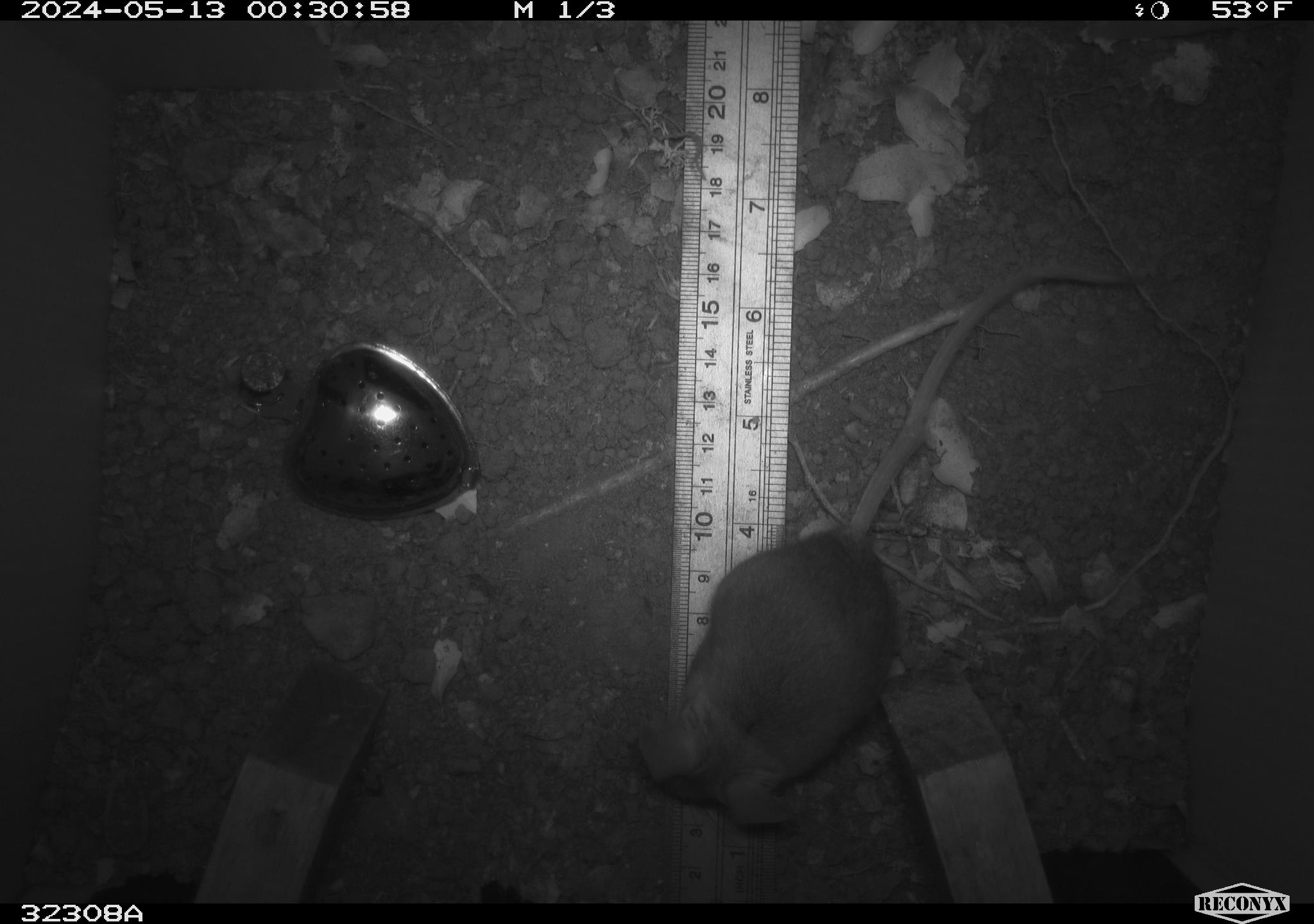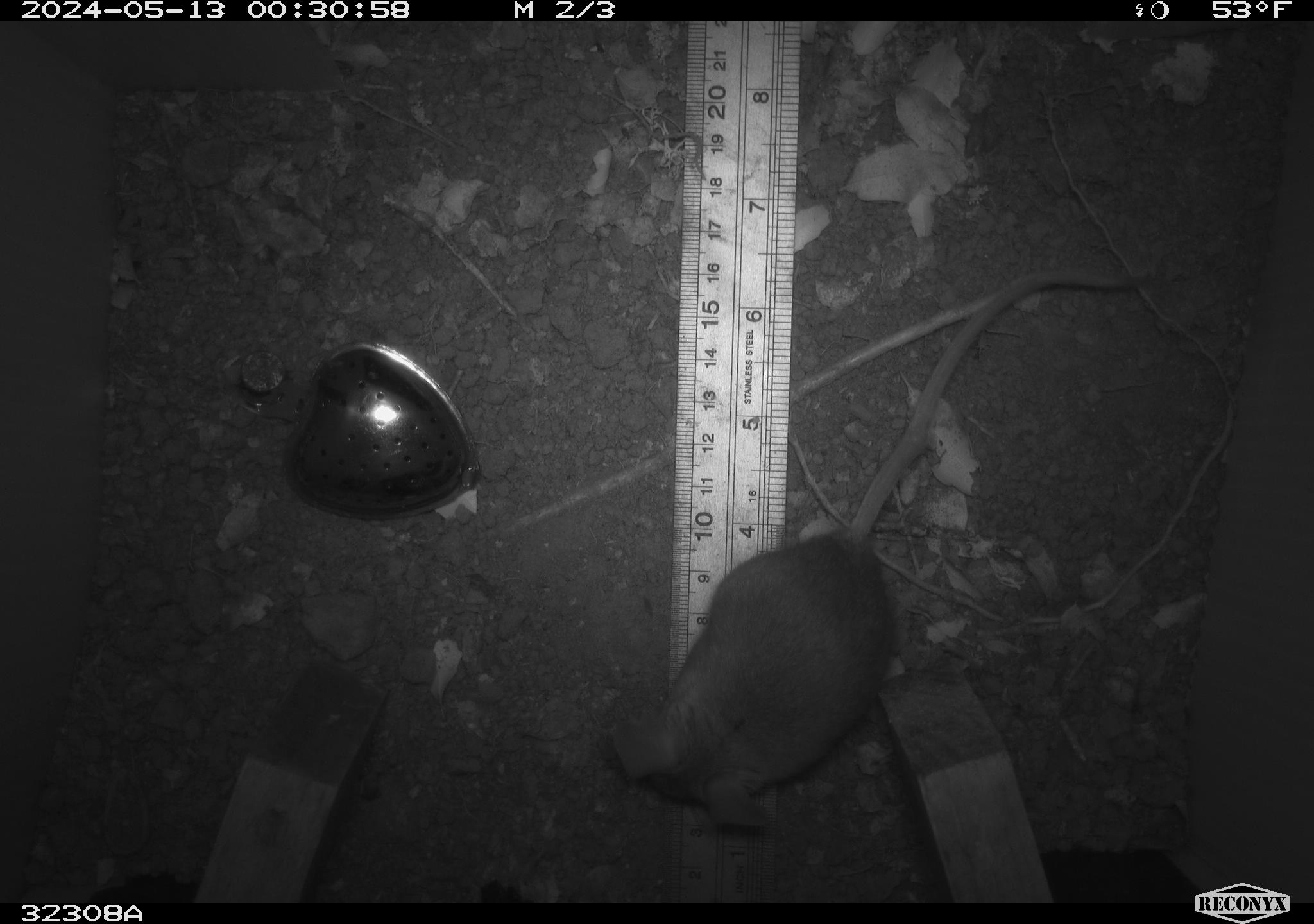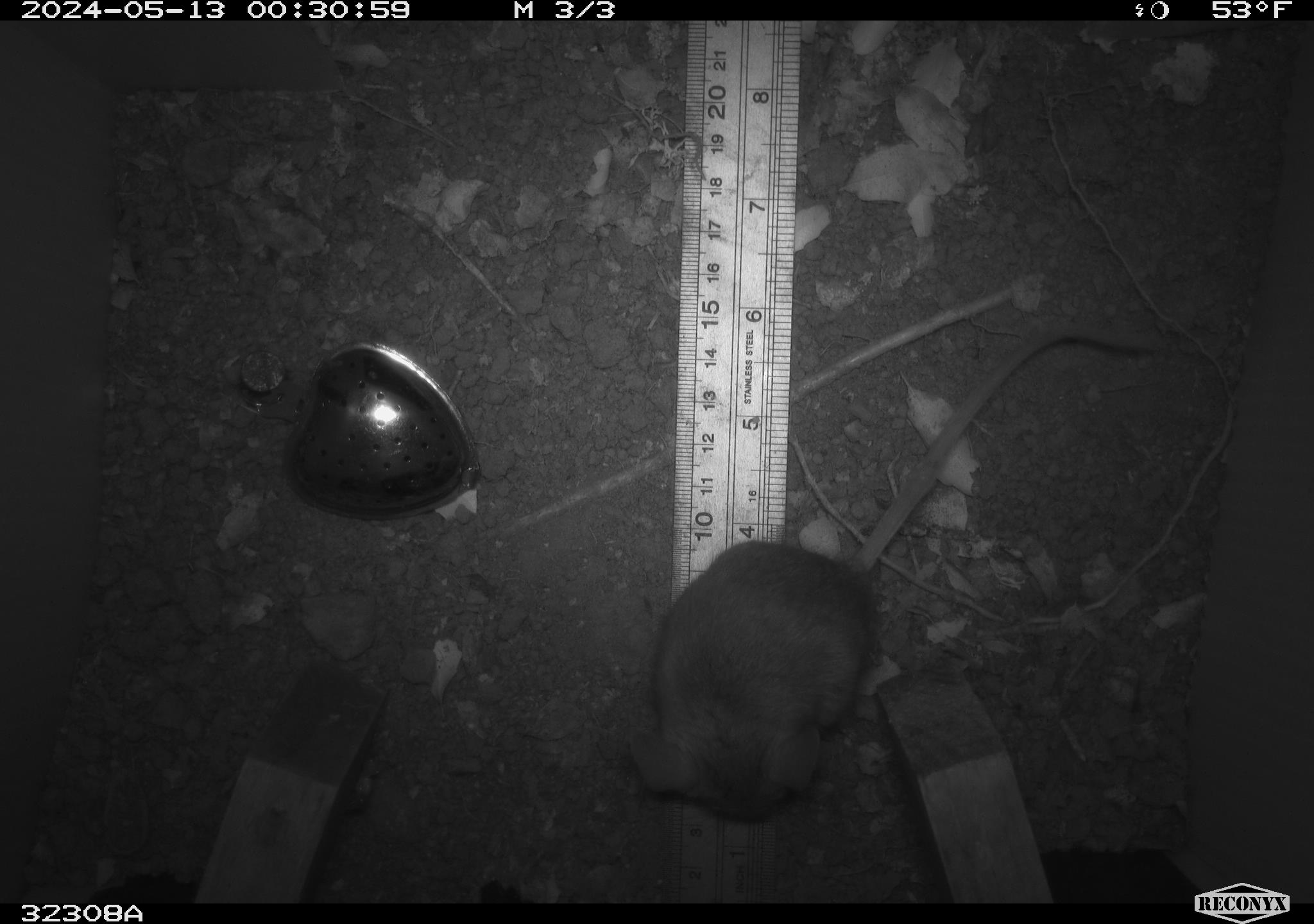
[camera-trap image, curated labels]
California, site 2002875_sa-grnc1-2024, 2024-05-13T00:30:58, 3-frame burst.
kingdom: Animalia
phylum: Chordata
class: Mammalia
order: Rodentia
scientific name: Rodentia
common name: rodent